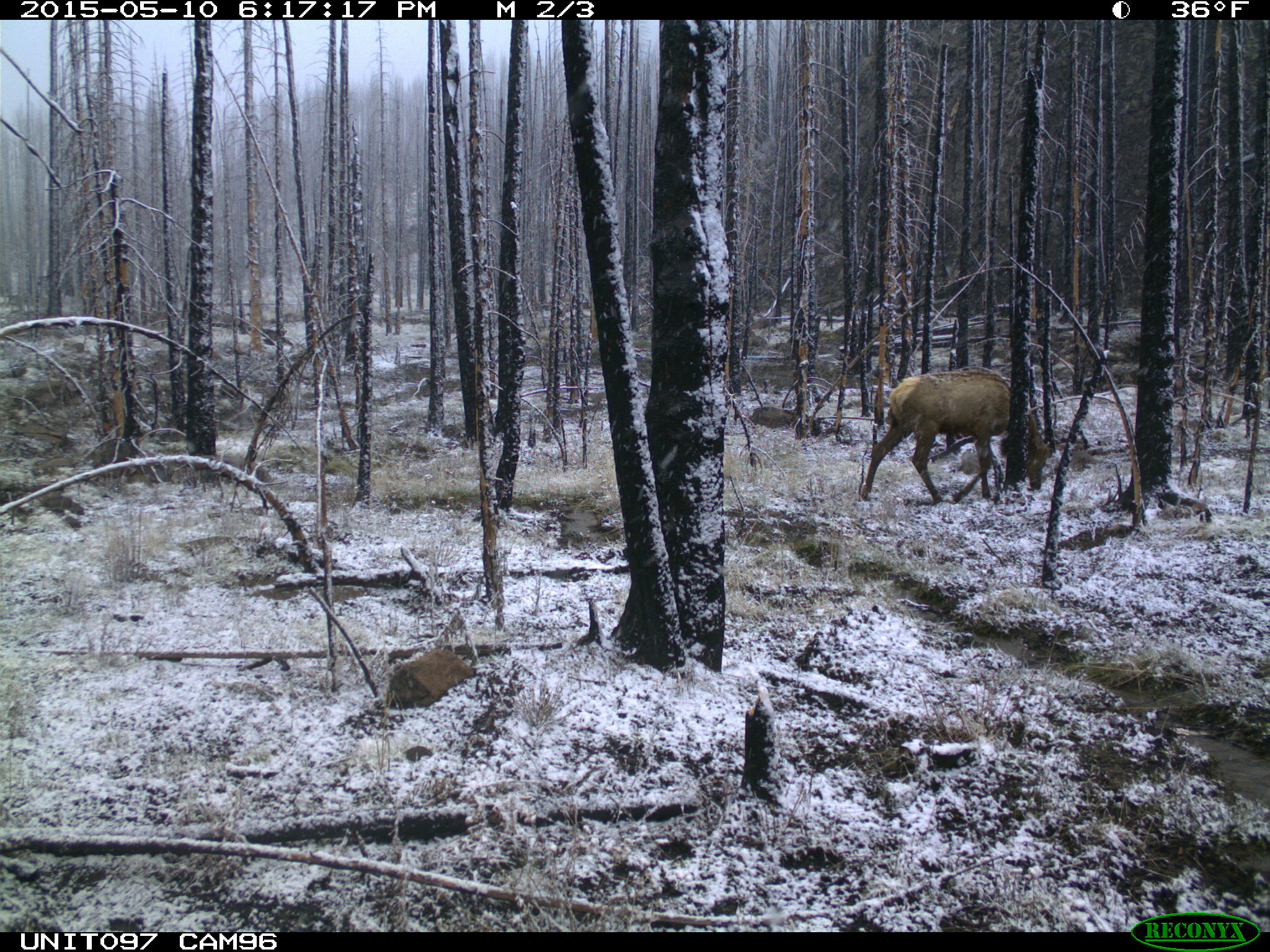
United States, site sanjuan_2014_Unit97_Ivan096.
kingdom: Animalia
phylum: Chordata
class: Mammalia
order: Artiodactyla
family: Cervidae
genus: Cervus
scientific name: Cervus elaphus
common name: red deer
Cervus elaphus (red deer).